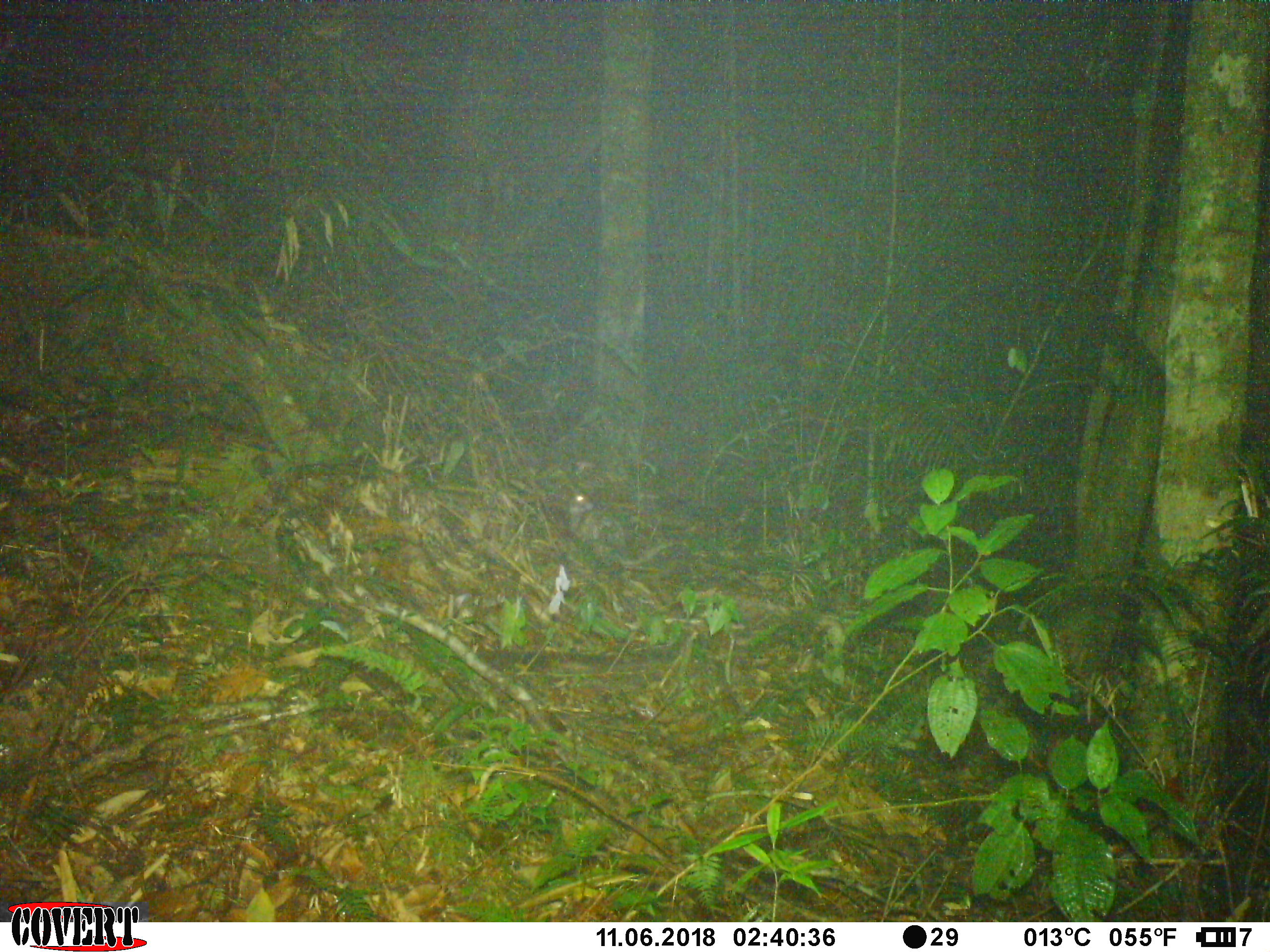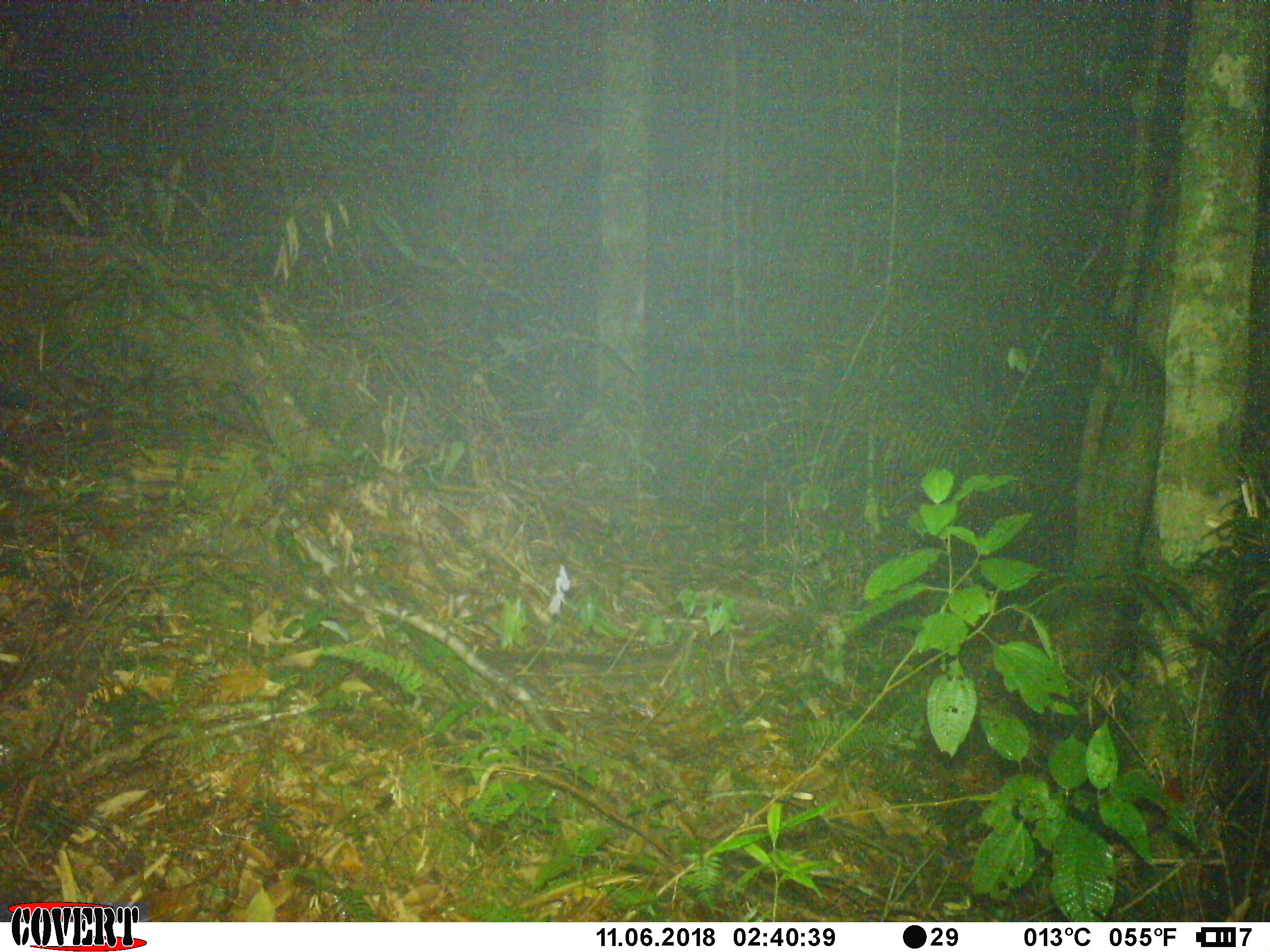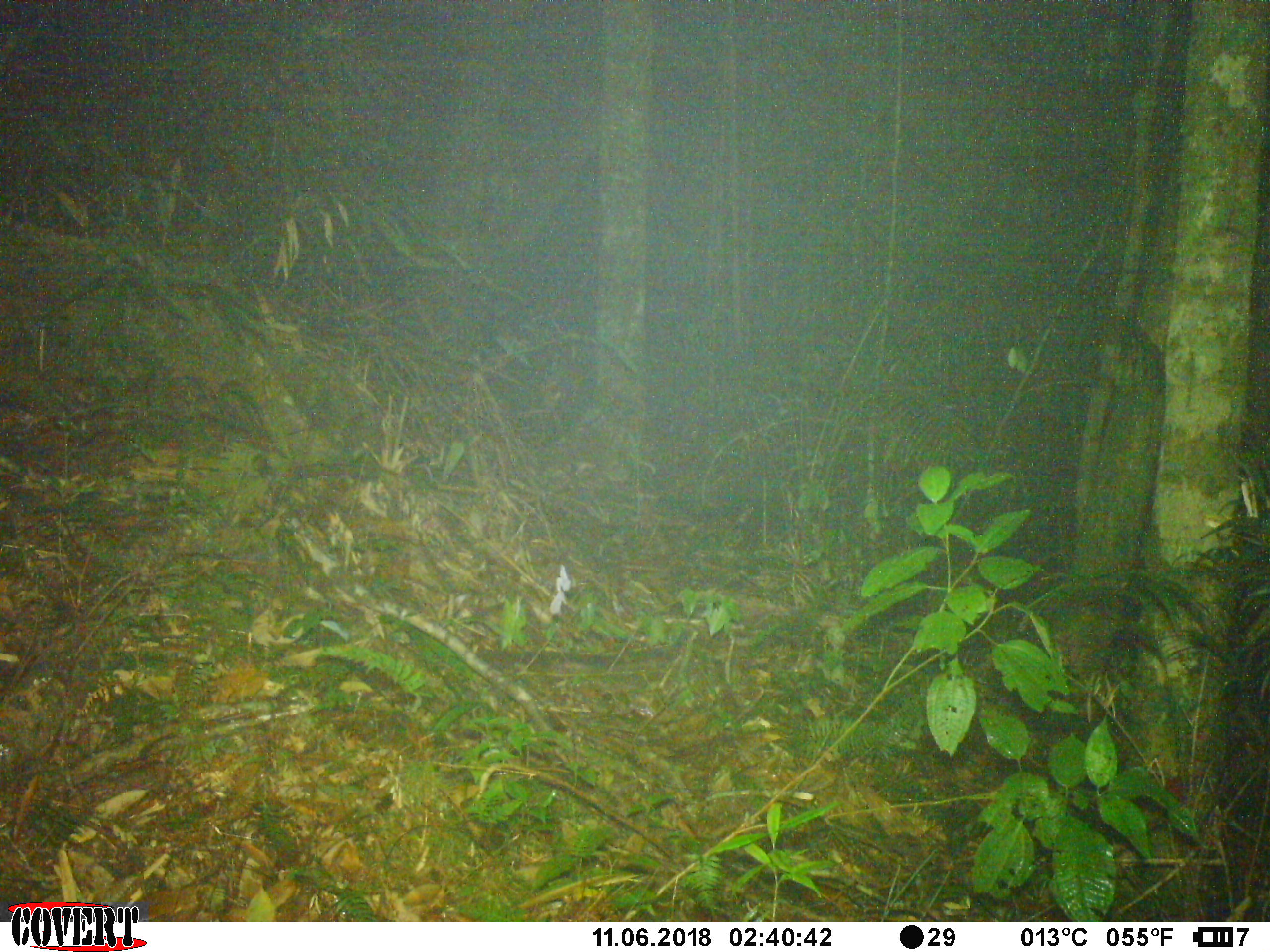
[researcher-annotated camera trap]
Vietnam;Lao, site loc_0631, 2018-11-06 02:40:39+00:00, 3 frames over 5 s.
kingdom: Animalia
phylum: Chordata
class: Mammalia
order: Rodentia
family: Muridae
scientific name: Muridae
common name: old-world mice and rats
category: unidentified murid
Unidentified murid (old-world mice and rats) (Muridae). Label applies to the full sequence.